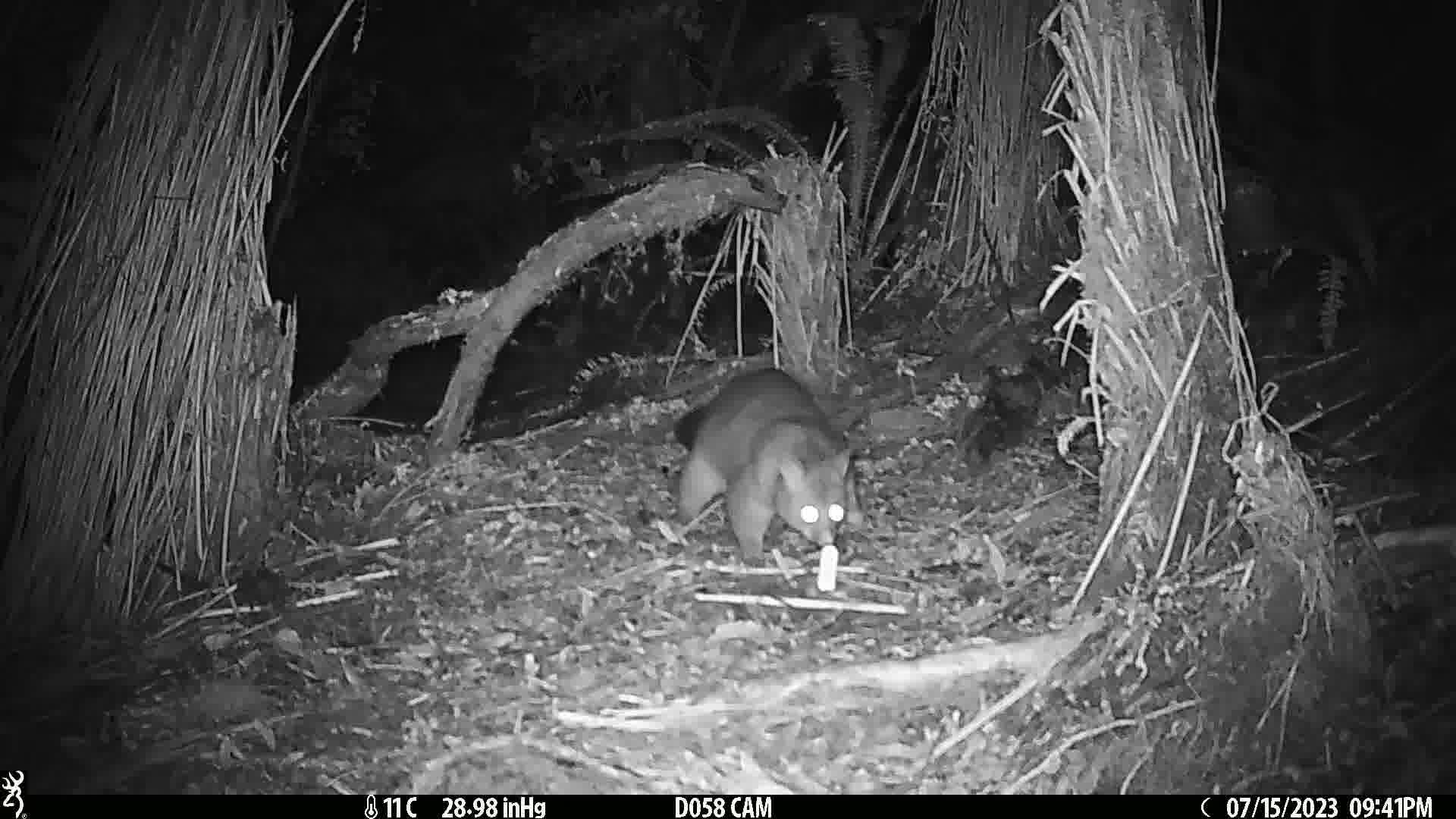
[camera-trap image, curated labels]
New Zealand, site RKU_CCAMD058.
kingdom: Animalia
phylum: Chordata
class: Mammalia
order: Diprotodontia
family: Phalangeridae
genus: Trichosurus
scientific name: Trichosurus vulpecula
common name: common brushtail possum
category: possum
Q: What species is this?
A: Possum (common brushtail possum) (Trichosurus vulpecula).